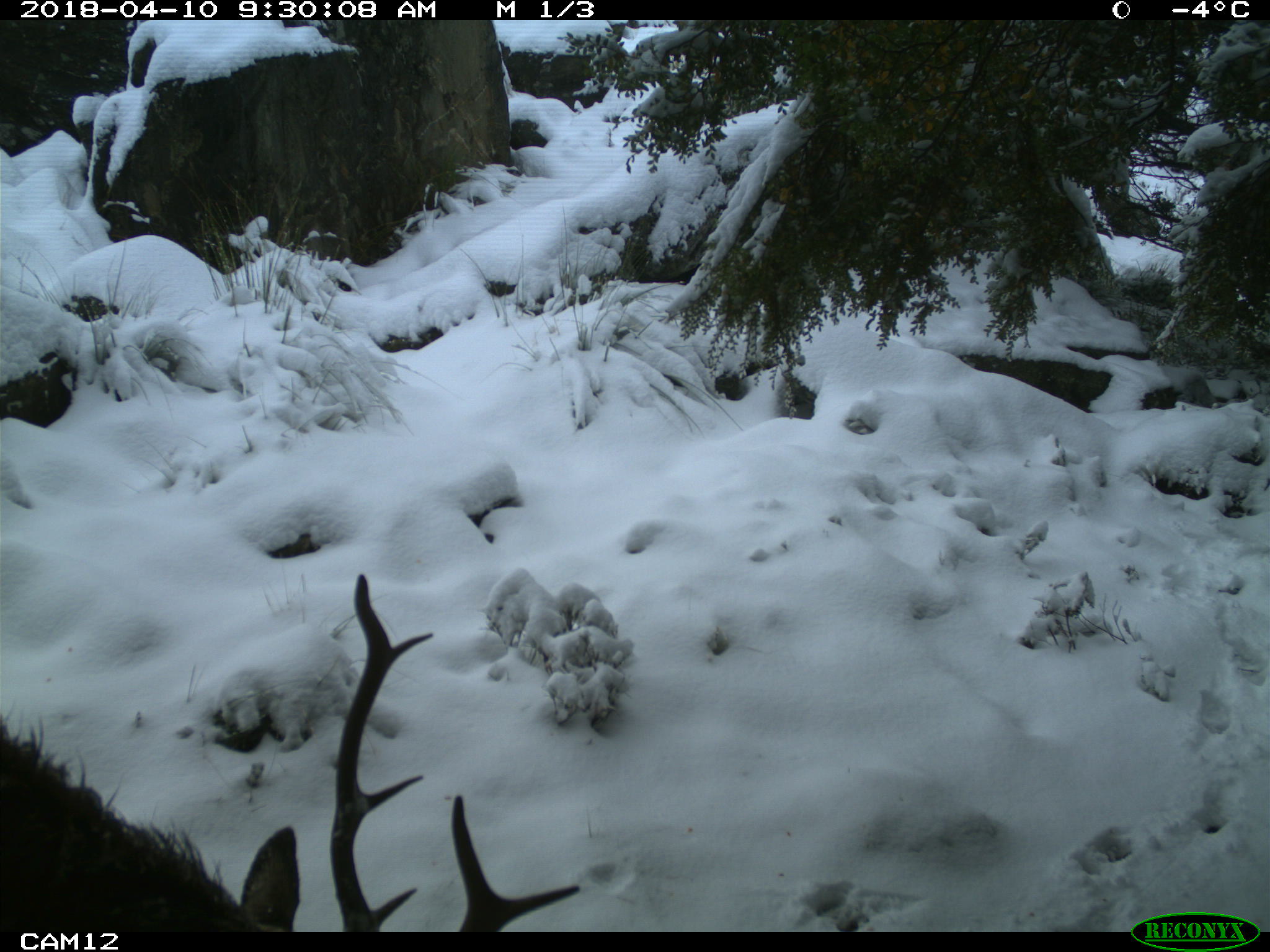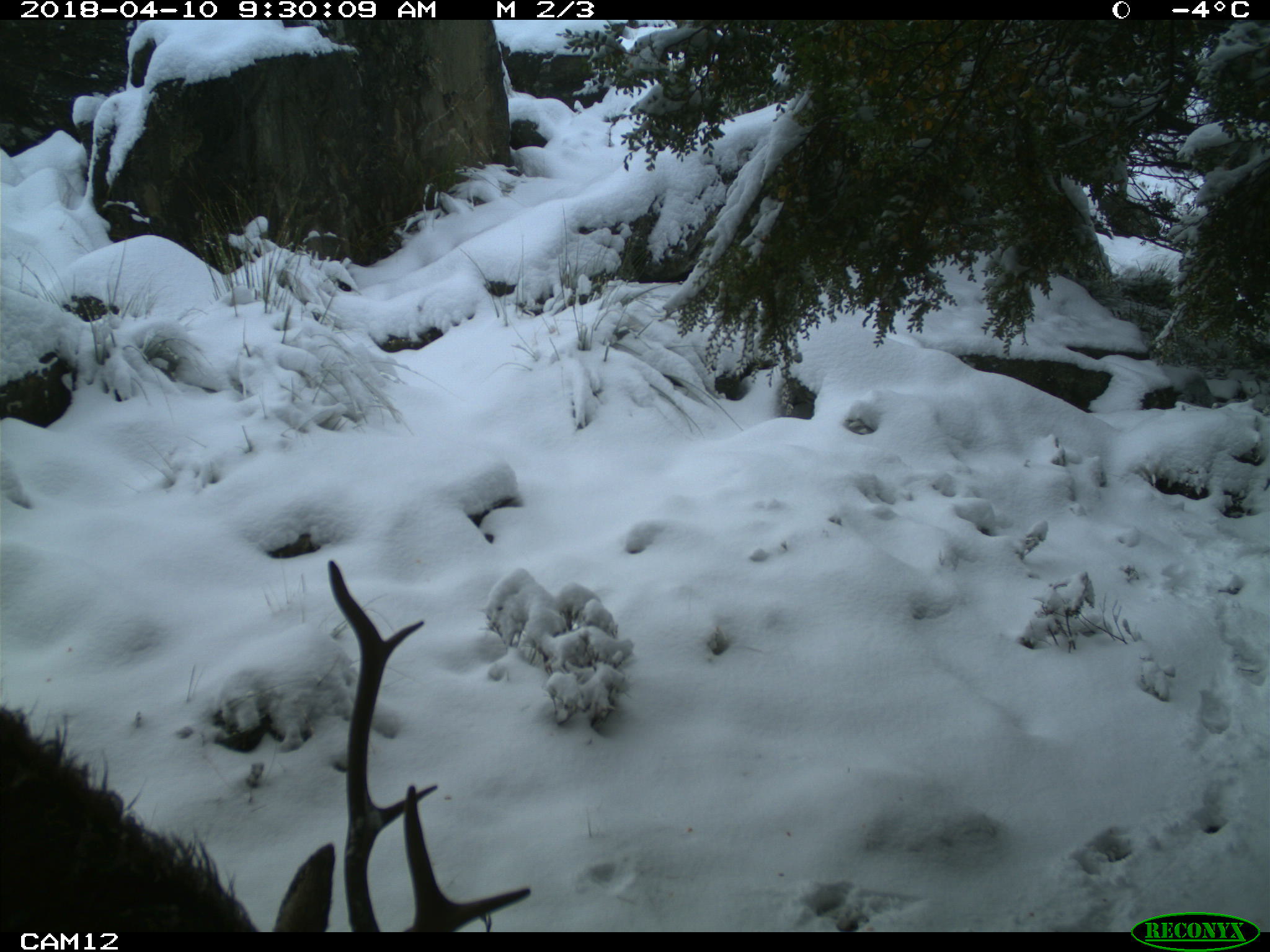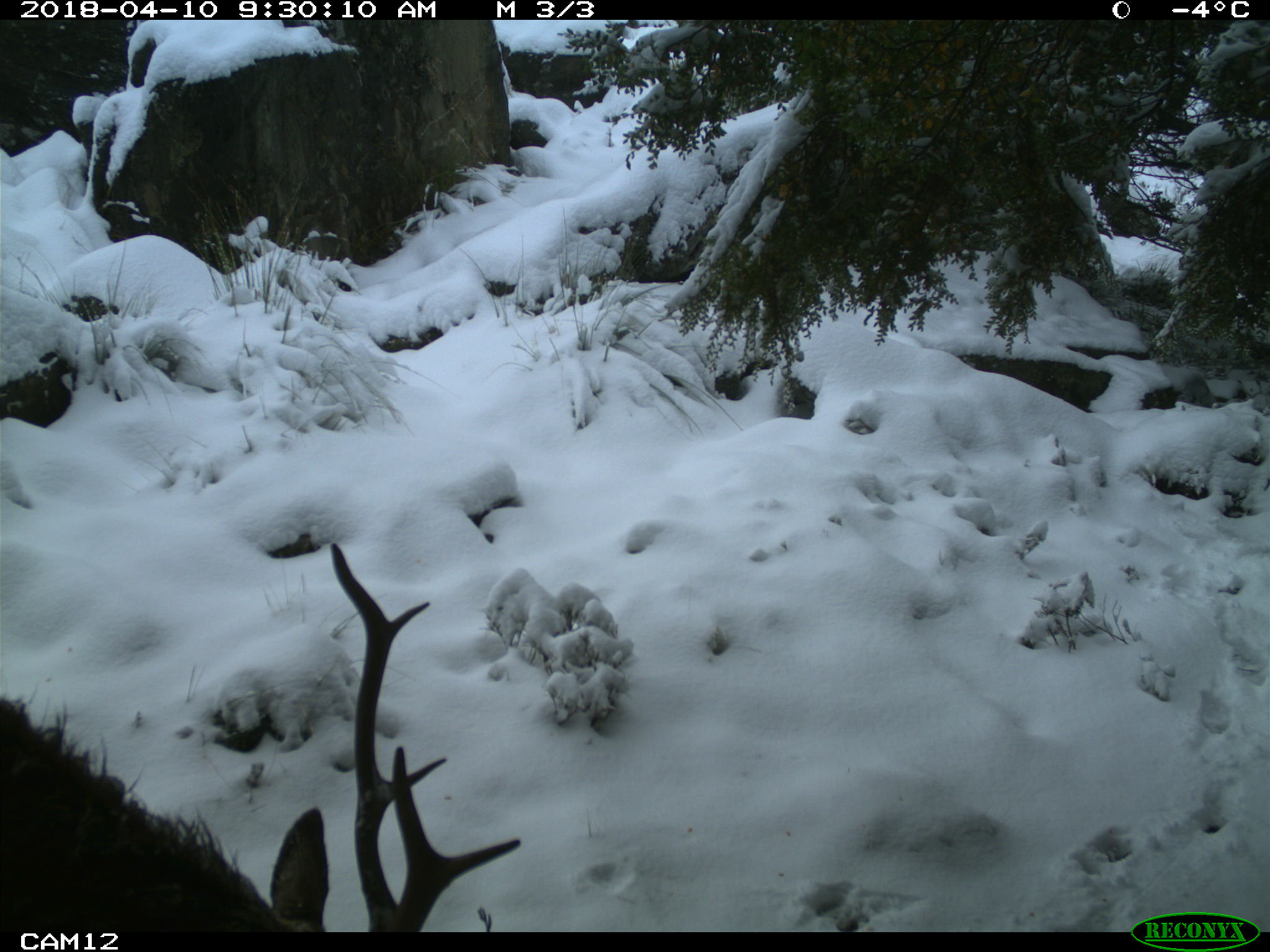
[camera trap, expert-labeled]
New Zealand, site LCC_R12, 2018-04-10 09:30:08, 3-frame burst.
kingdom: Animalia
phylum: Chordata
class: Mammalia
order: Artiodactyla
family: Cervidae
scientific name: Cervidae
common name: deer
Deer (Cervidae).